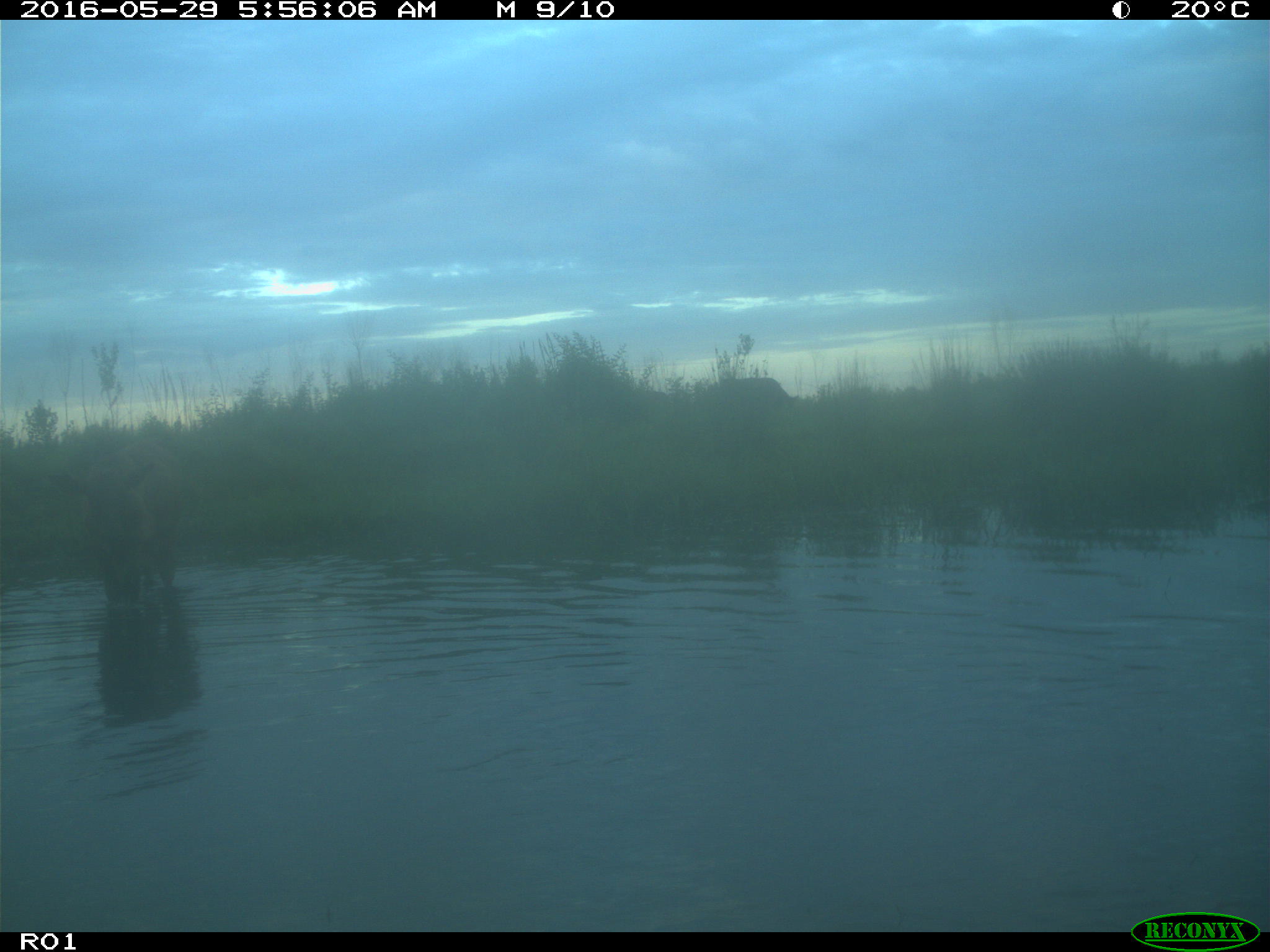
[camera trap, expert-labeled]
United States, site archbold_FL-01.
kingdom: Animalia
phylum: Chordata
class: Mammalia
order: Artiodactyla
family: Bovidae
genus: Bos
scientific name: Bos taurus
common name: domestic cow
Bos taurus (domestic cow).